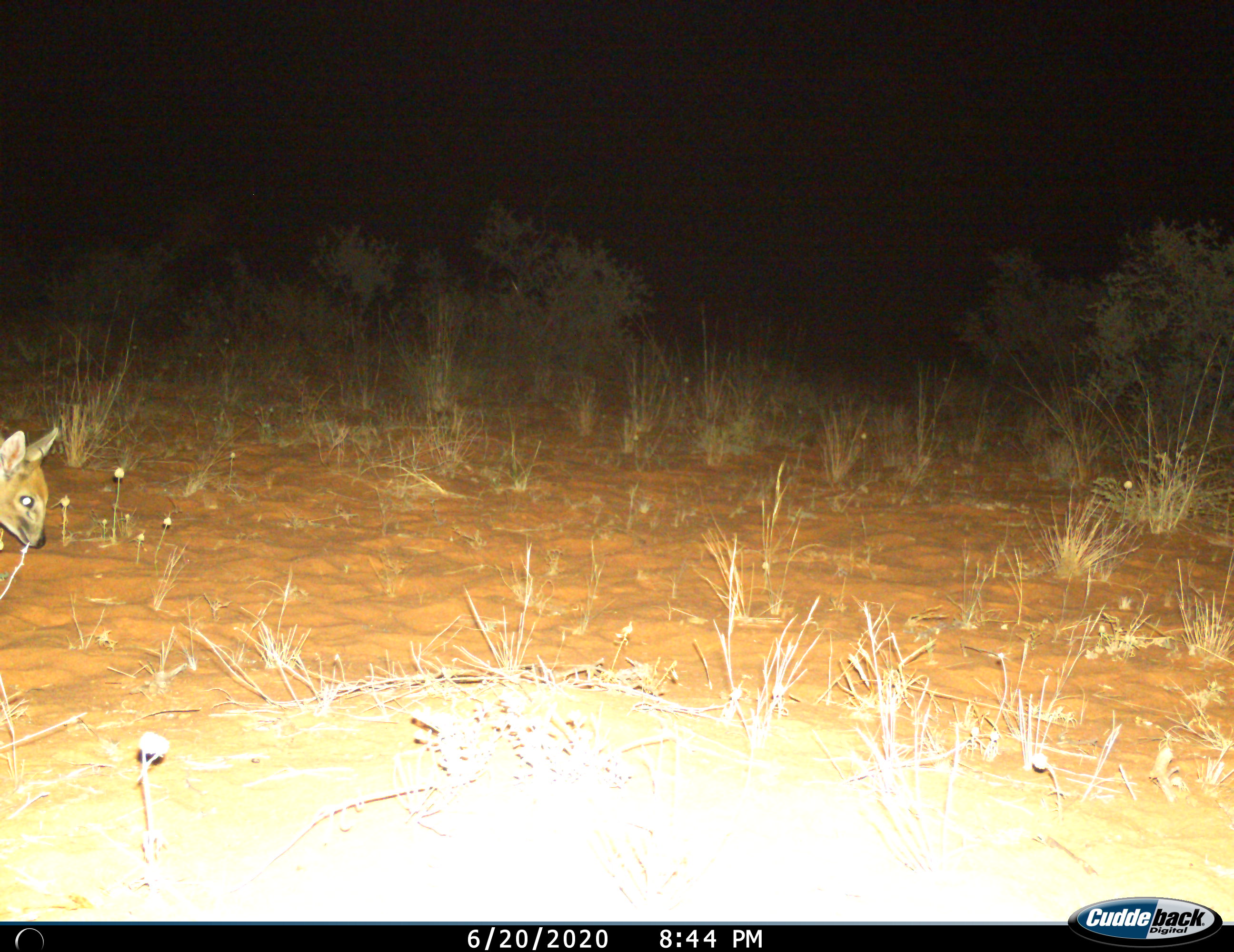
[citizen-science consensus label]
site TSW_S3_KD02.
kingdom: Animalia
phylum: Chordata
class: Mammalia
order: Artiodactyla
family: Bovidae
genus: Sylvicapra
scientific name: Sylvicapra grimmia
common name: common duiker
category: duikercommongrey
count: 1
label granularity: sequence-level